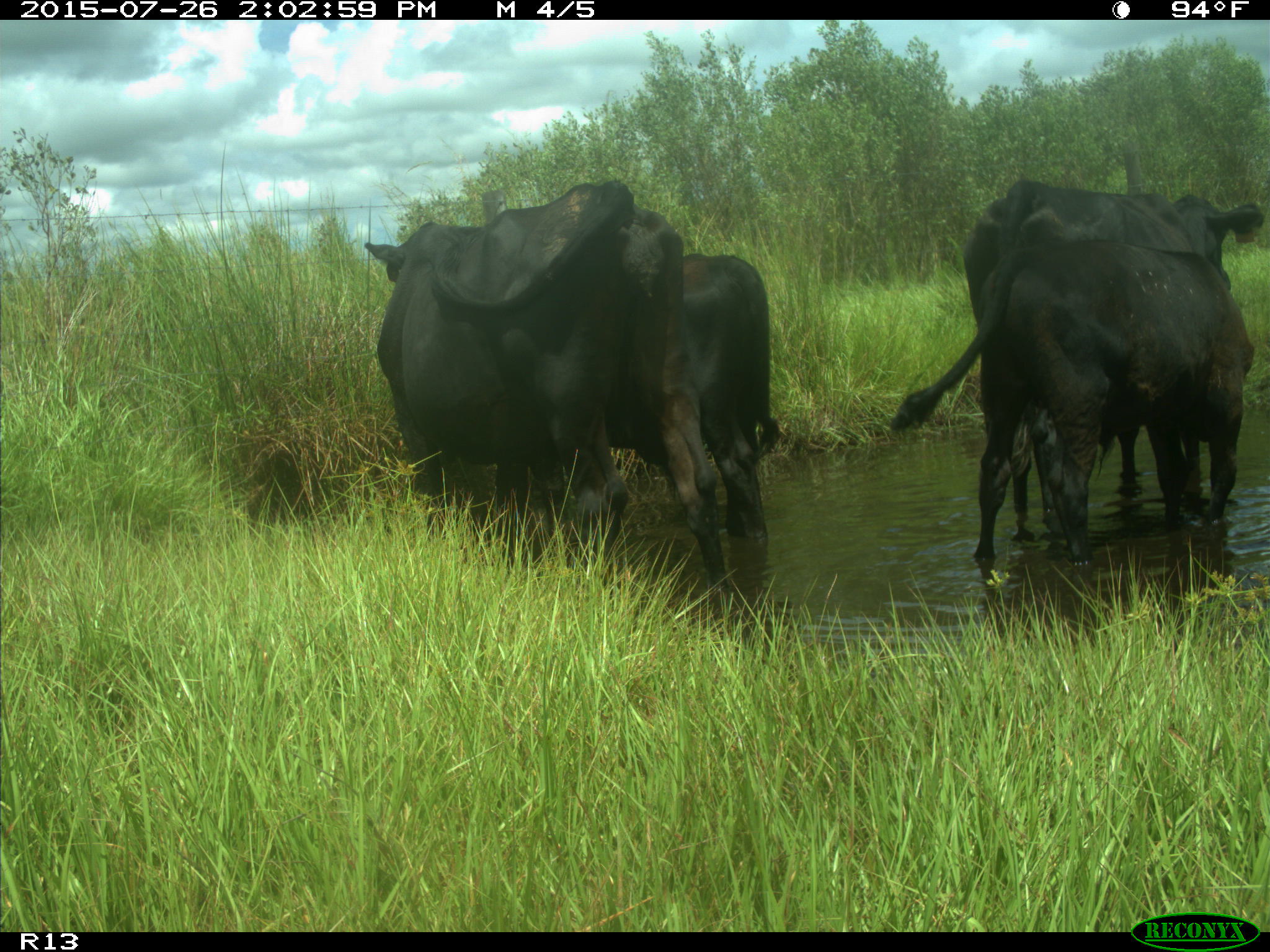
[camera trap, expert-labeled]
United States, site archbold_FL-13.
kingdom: Animalia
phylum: Chordata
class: Mammalia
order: Artiodactyla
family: Bovidae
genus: Bos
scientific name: Bos taurus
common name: domestic cow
Bos taurus (domestic cow).